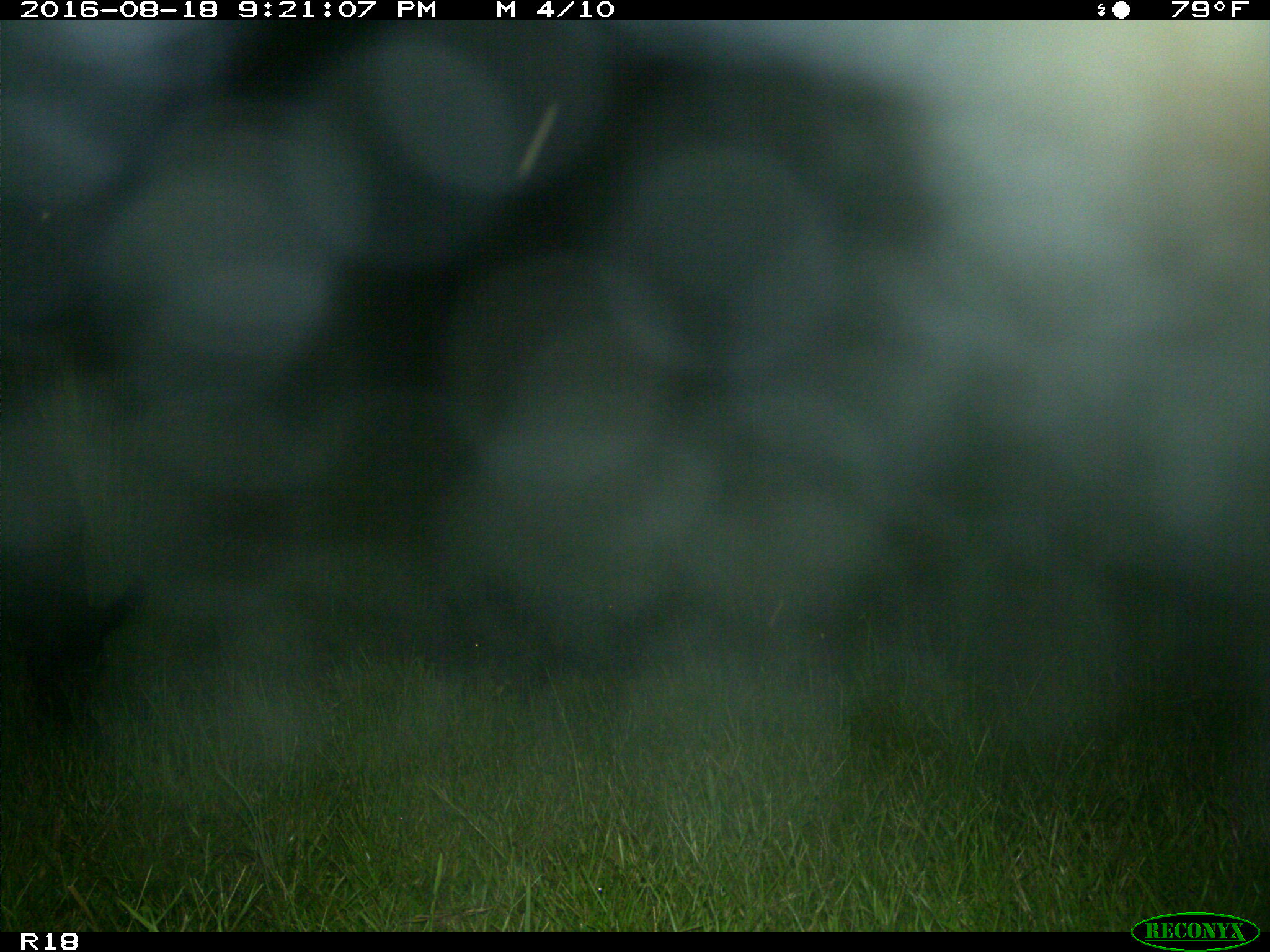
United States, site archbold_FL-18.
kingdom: Animalia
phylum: Chordata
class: Mammalia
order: Artiodactyla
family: Bovidae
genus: Bos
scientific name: Bos taurus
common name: domestic cow